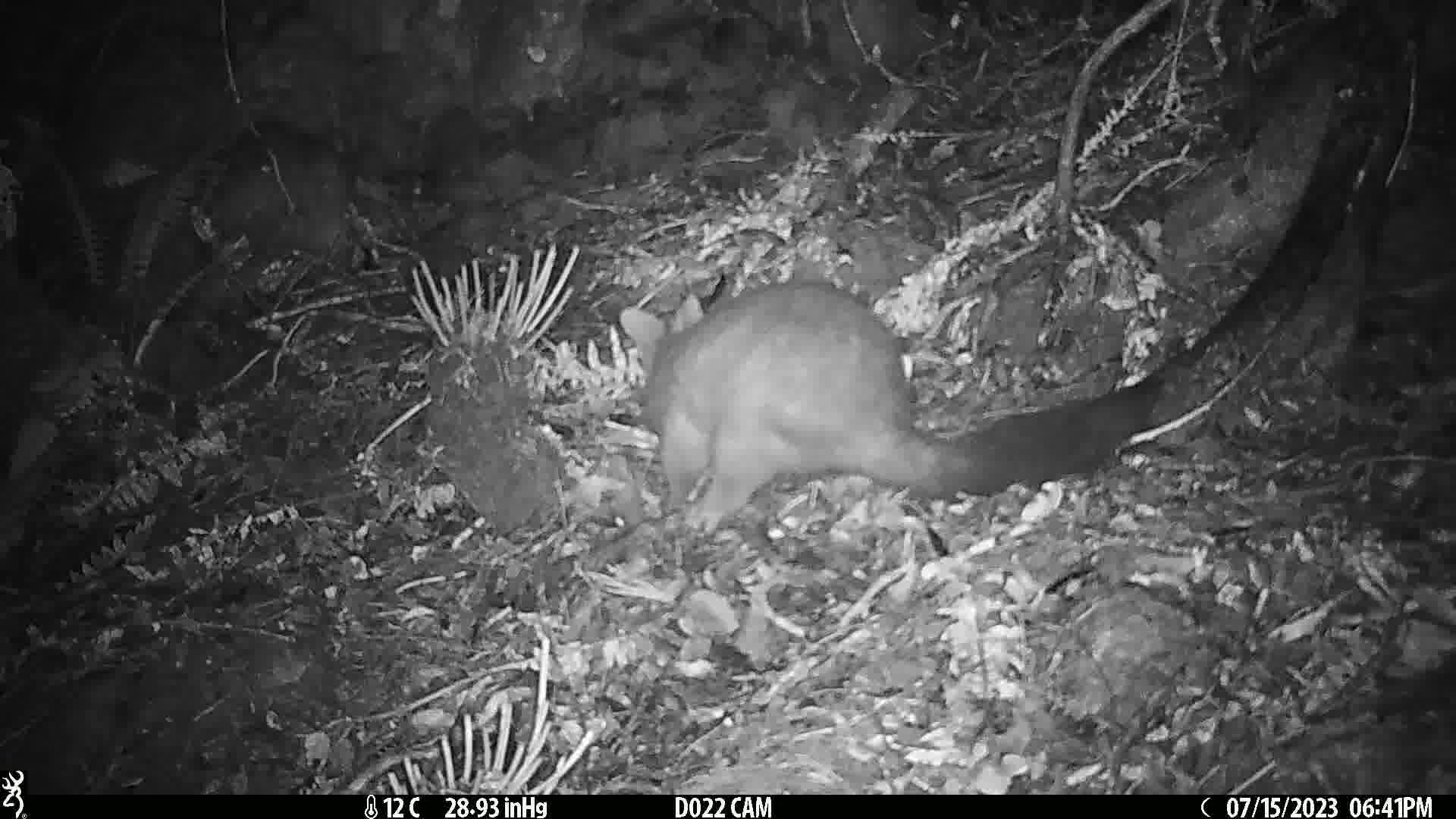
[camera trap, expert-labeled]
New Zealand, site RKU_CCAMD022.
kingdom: Animalia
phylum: Chordata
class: Mammalia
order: Diprotodontia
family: Phalangeridae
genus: Trichosurus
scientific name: Trichosurus vulpecula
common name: common brushtail possum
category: possum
Possum (common brushtail possum) (Trichosurus vulpecula).